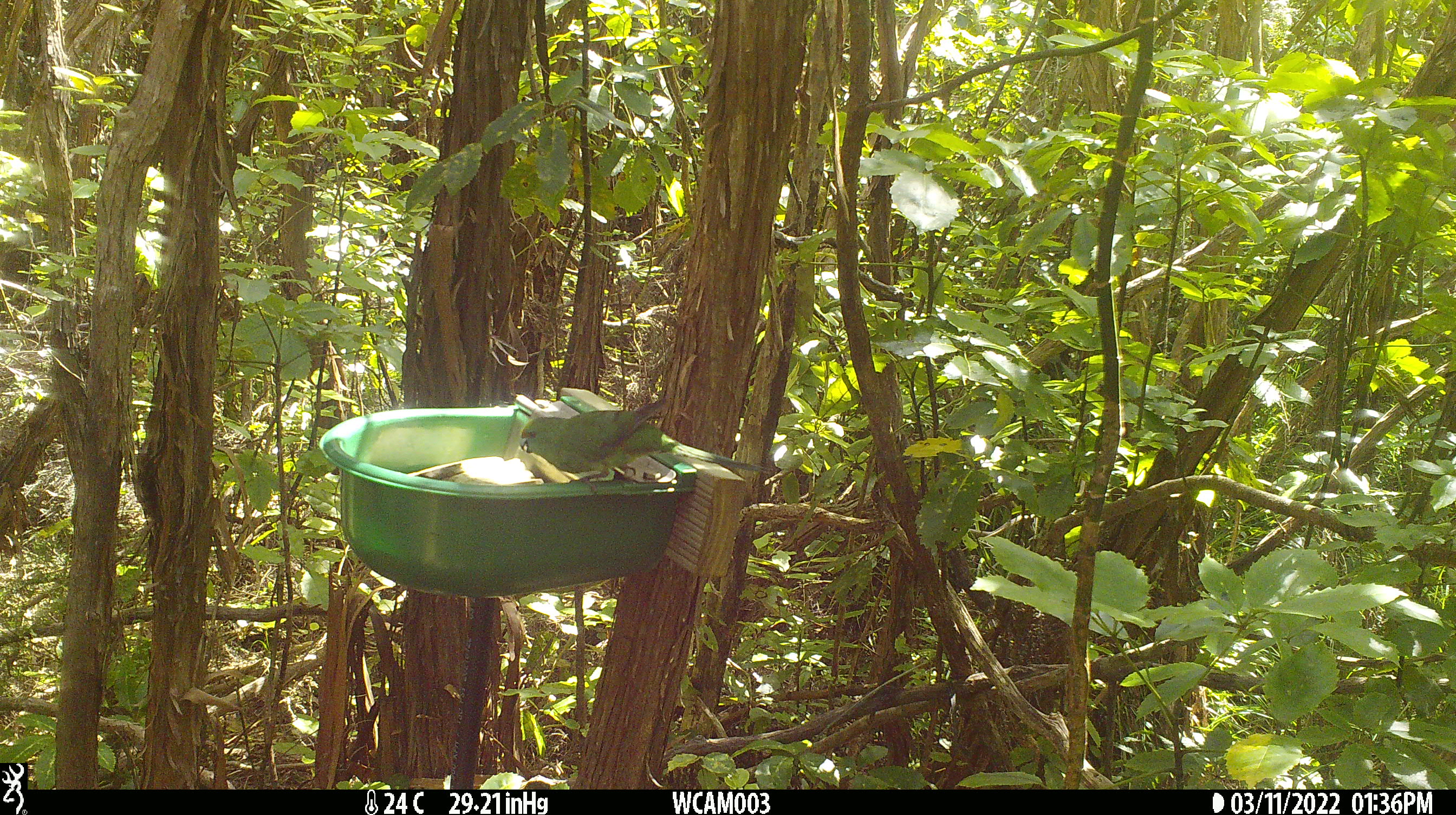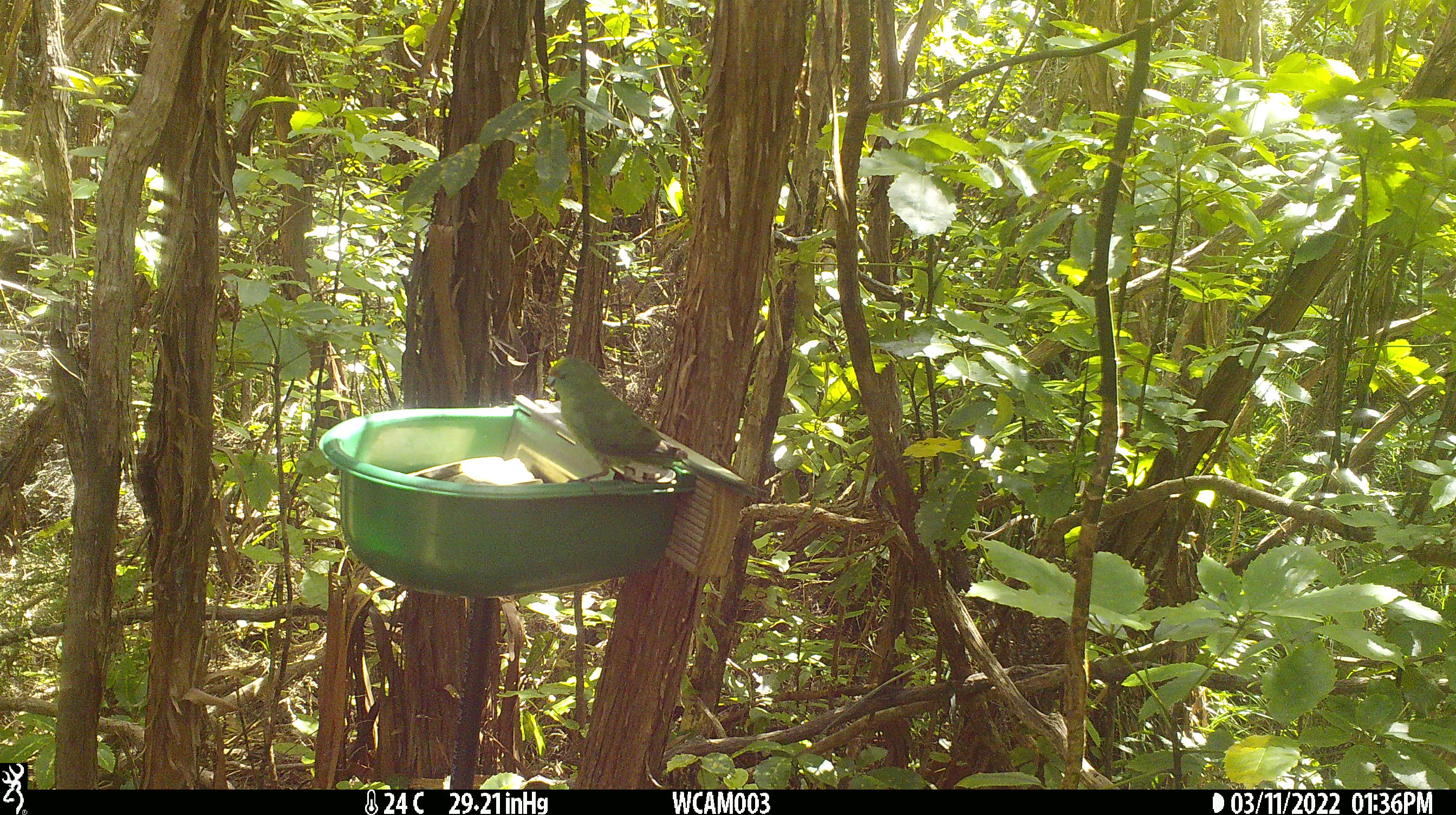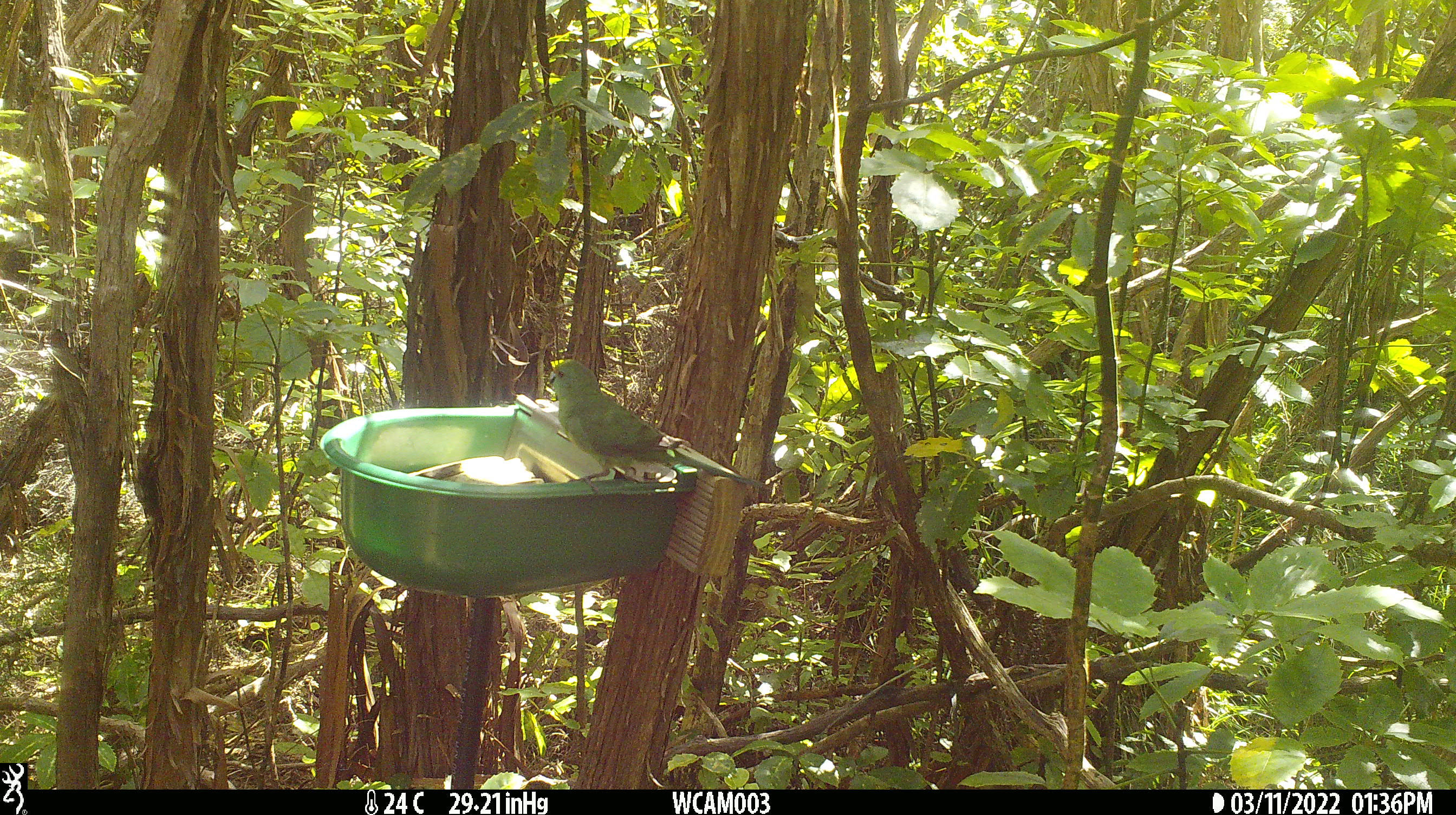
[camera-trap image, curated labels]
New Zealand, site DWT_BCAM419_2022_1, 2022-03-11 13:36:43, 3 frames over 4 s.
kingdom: Animalia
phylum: Chordata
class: Aves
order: Psittaciformes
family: Psittaculidae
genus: Cyanoramphus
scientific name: Cyanoramphus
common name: parakeet